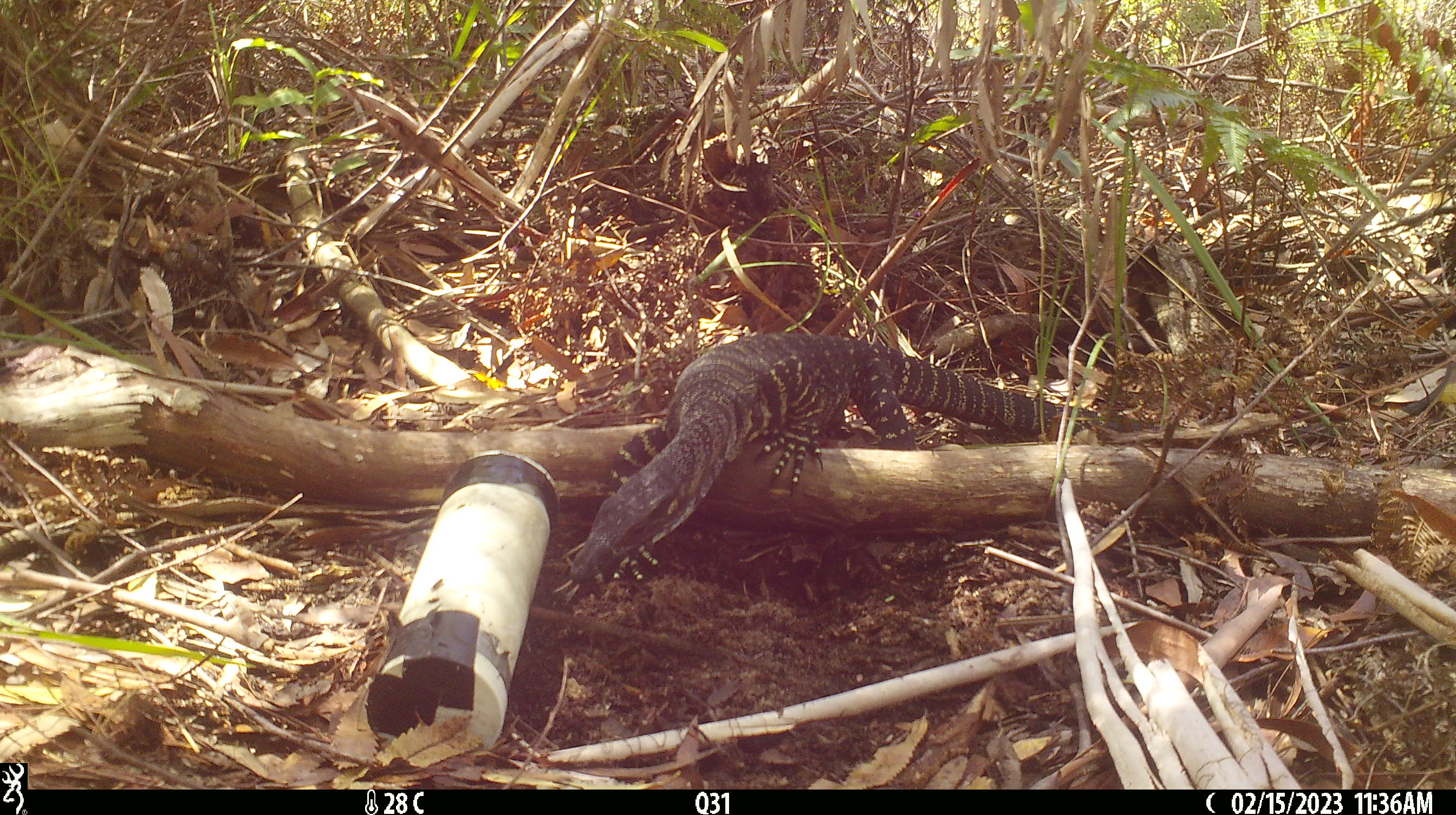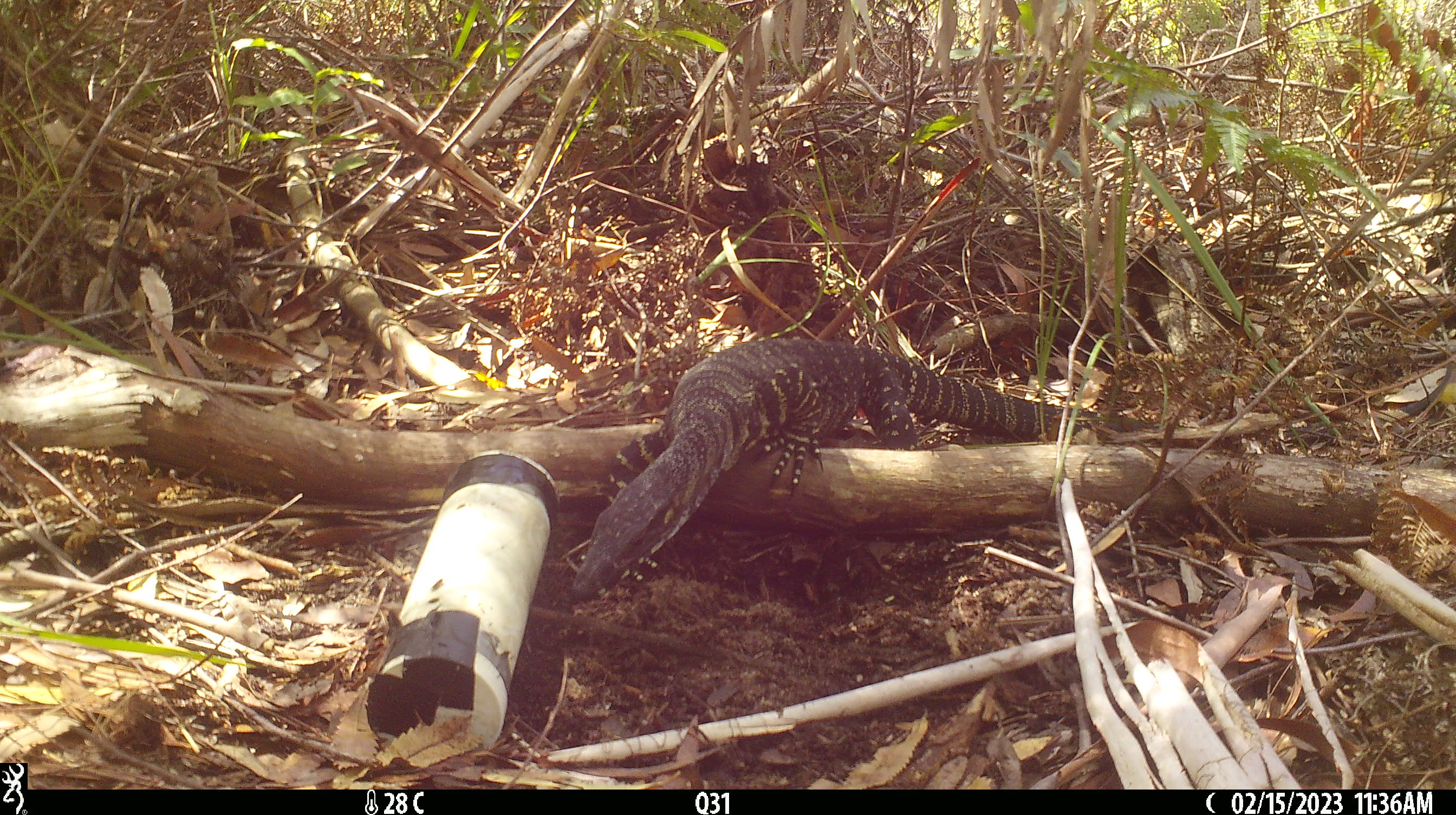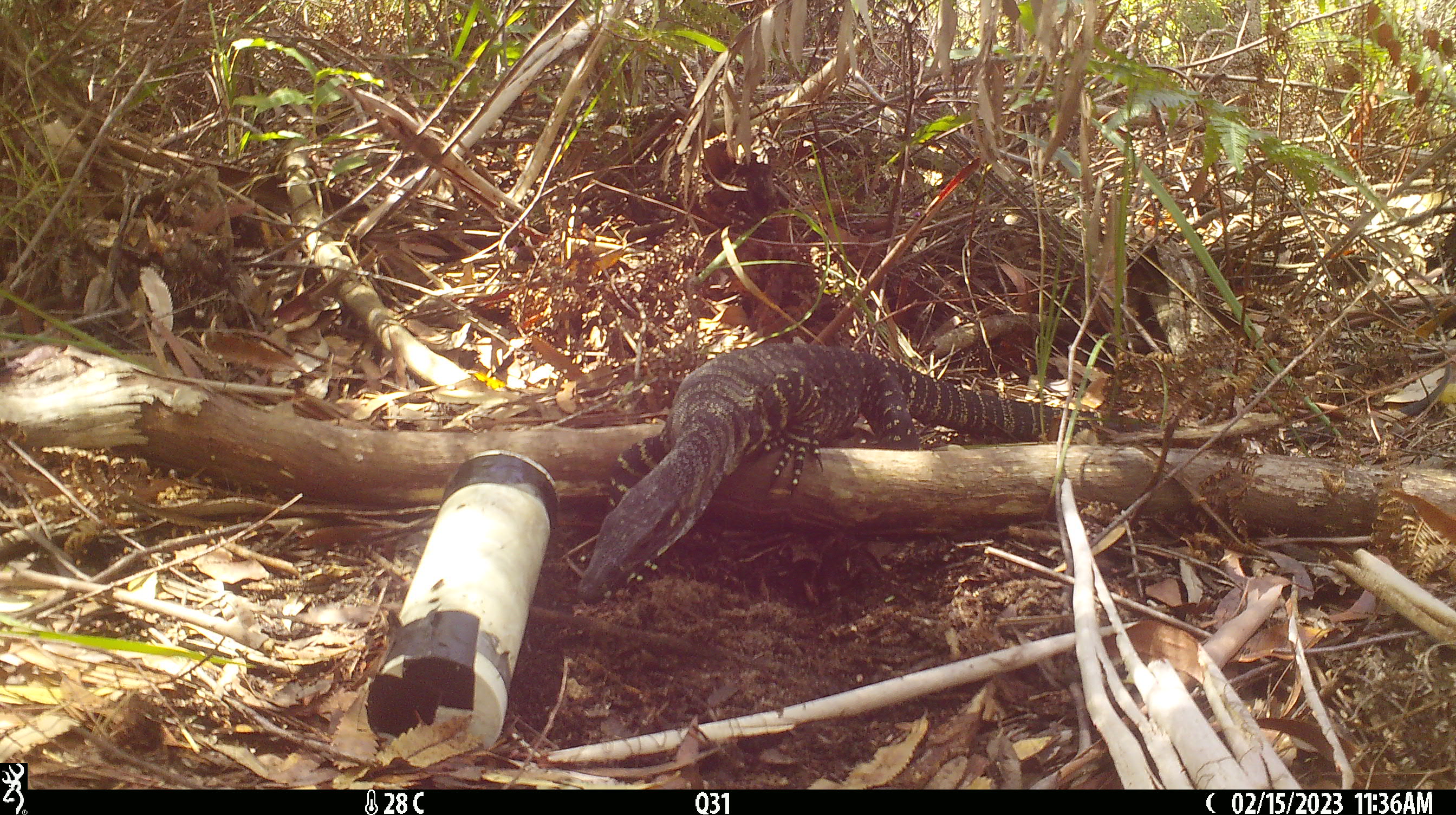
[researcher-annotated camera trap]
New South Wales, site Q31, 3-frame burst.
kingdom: Animalia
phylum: Chordata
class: Reptilia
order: Squamata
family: Varanidae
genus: Varanus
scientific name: Varanus varius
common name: lace monitor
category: goanna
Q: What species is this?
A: Goanna (lace monitor) (Varanus varius).